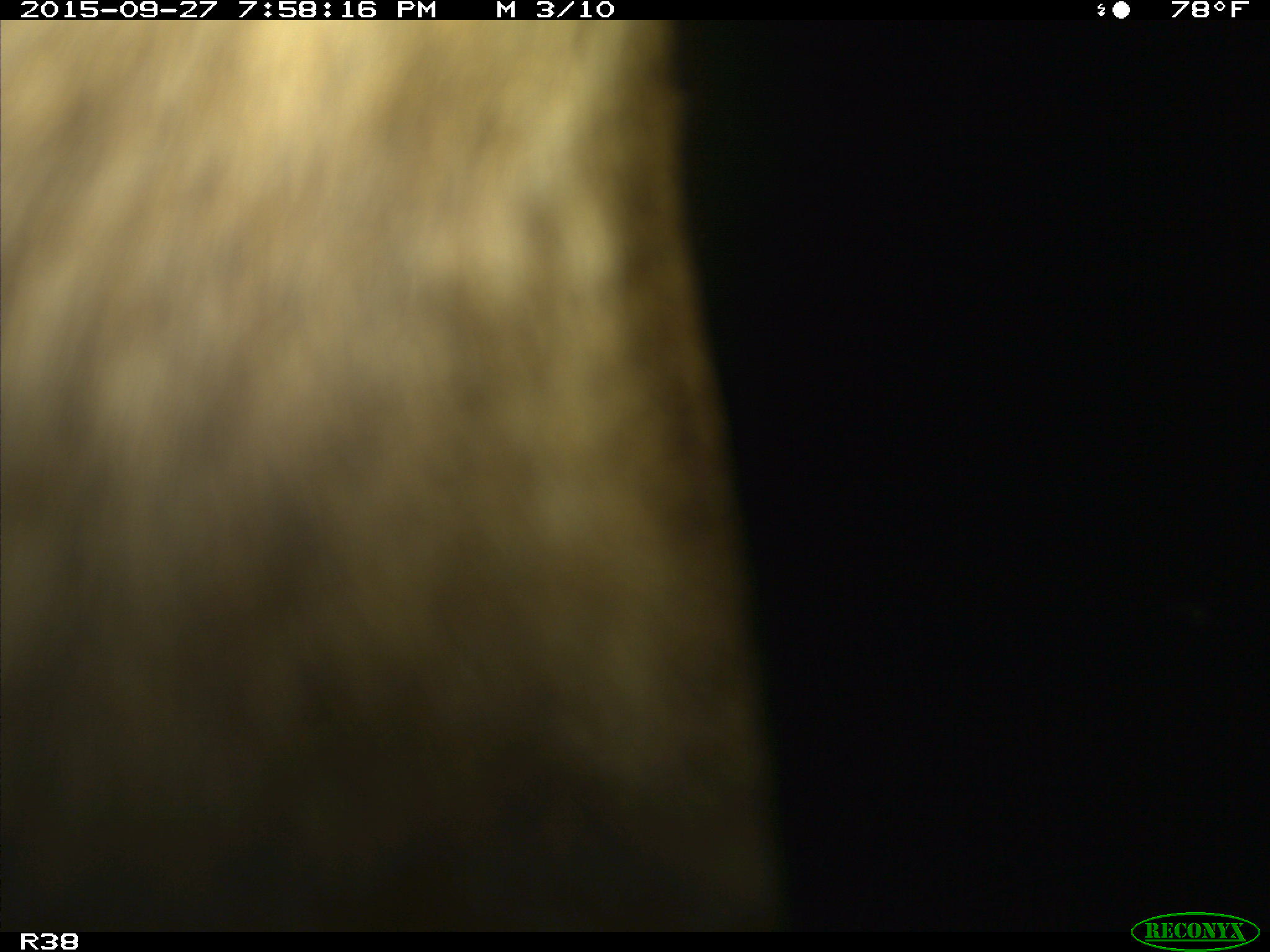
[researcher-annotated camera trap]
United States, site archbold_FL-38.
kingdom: Animalia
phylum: Chordata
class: Mammalia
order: Artiodactyla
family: Bovidae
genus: Bos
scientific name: Bos taurus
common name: domestic cow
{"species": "Bos taurus (domestic cow)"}